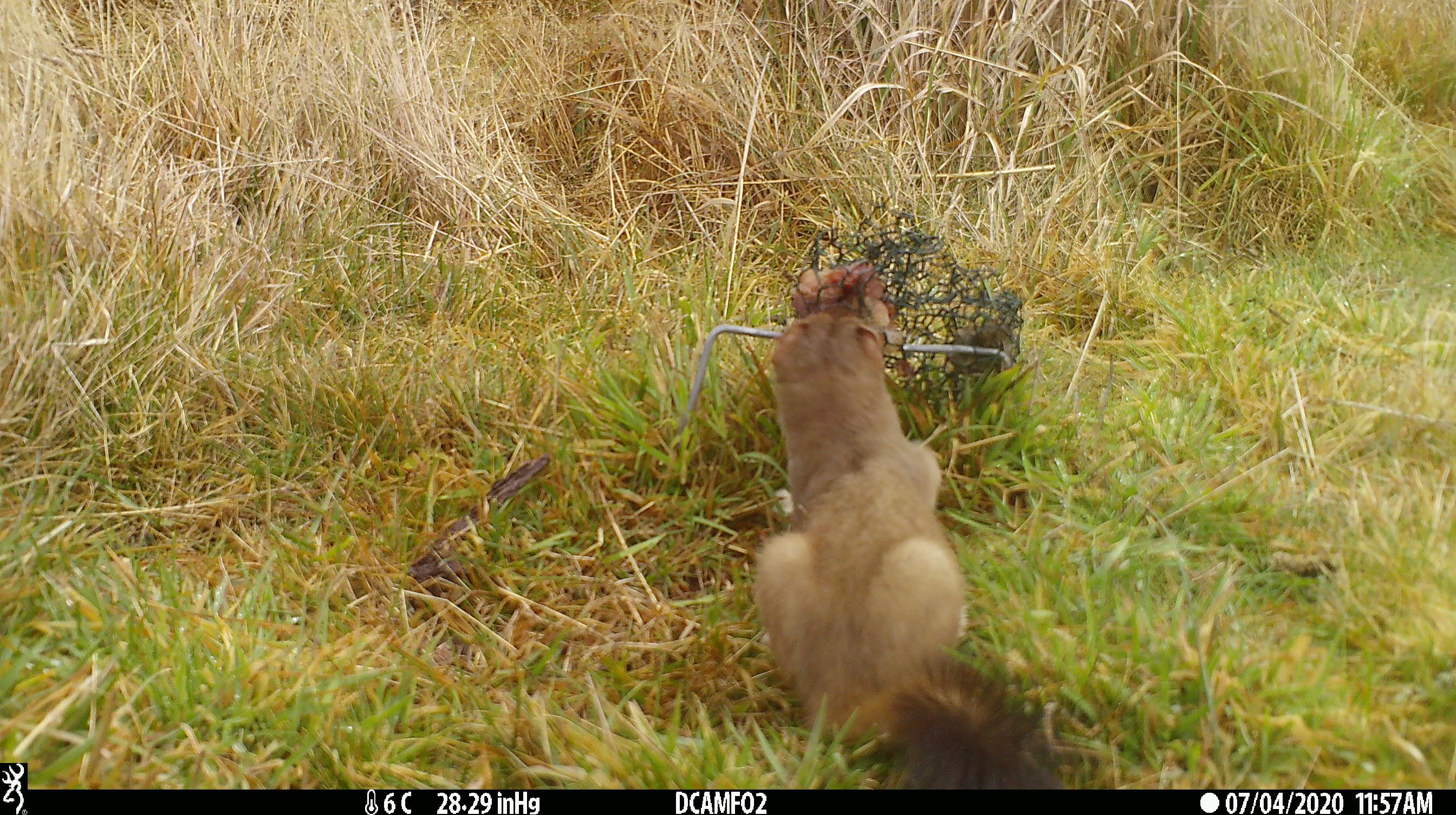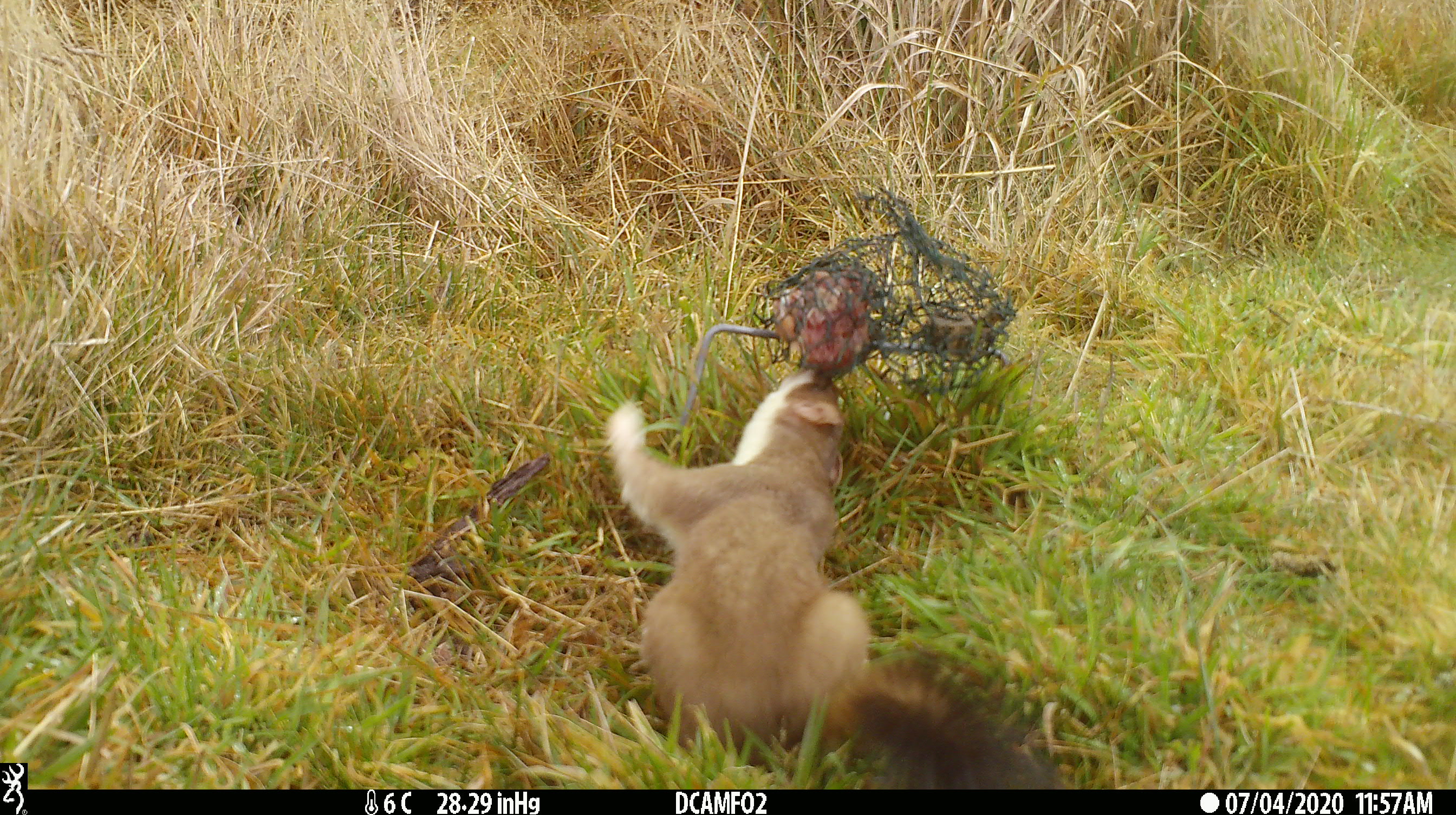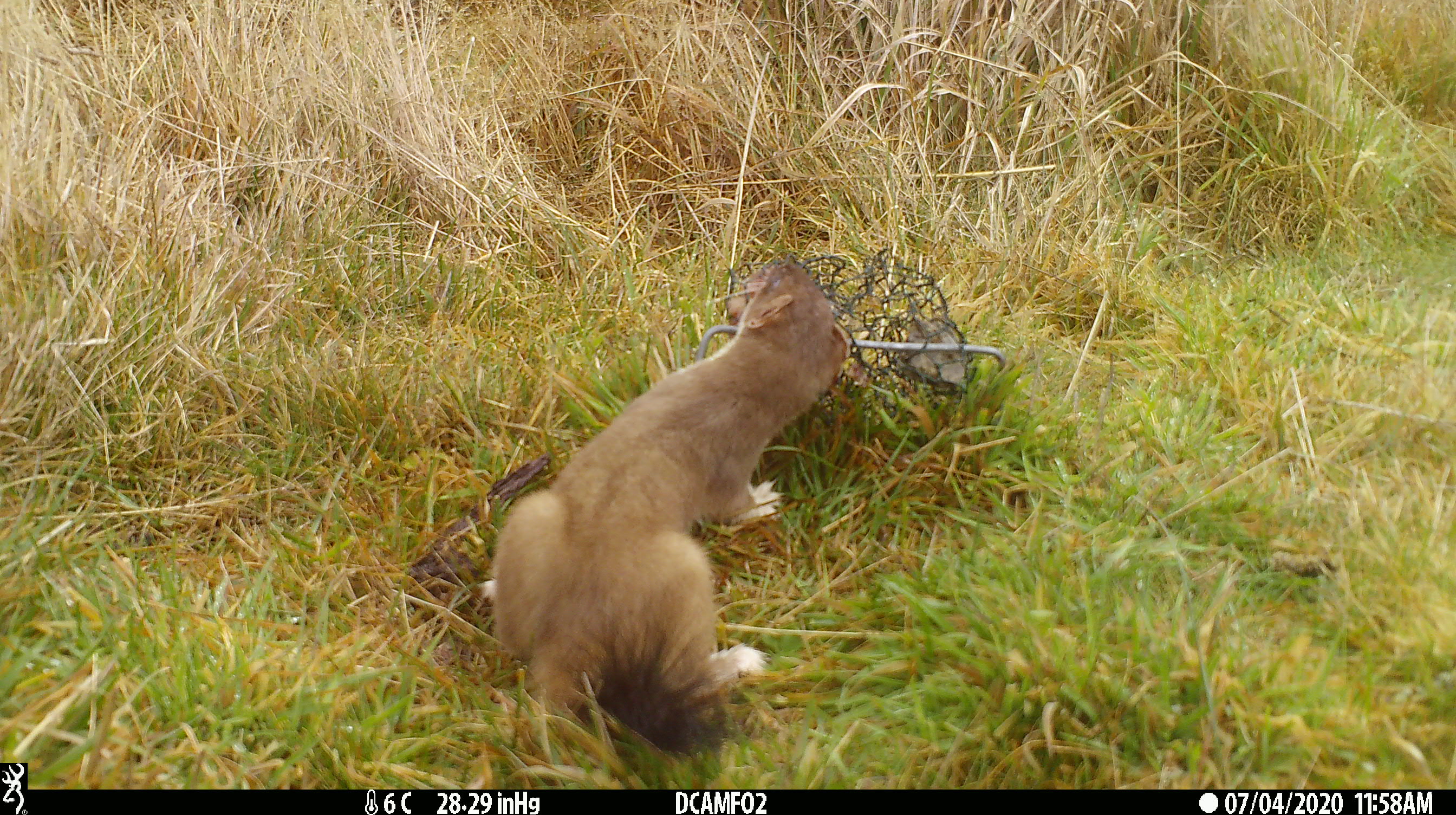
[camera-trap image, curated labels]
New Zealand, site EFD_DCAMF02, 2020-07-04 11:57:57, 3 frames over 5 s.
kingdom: Animalia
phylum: Chordata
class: Mammalia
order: Carnivora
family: Mustelidae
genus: Mustela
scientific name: Mustela erminea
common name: stoat